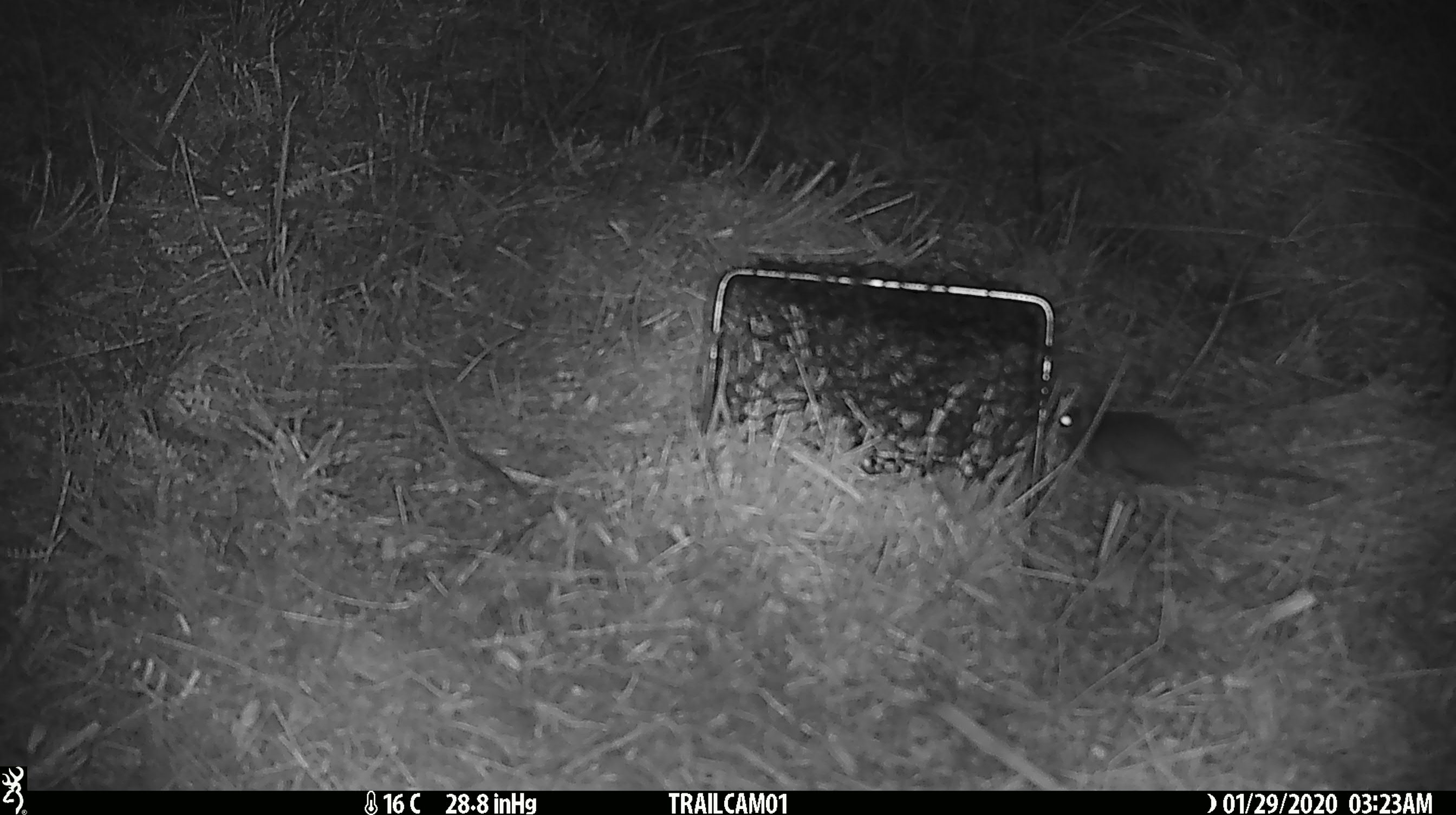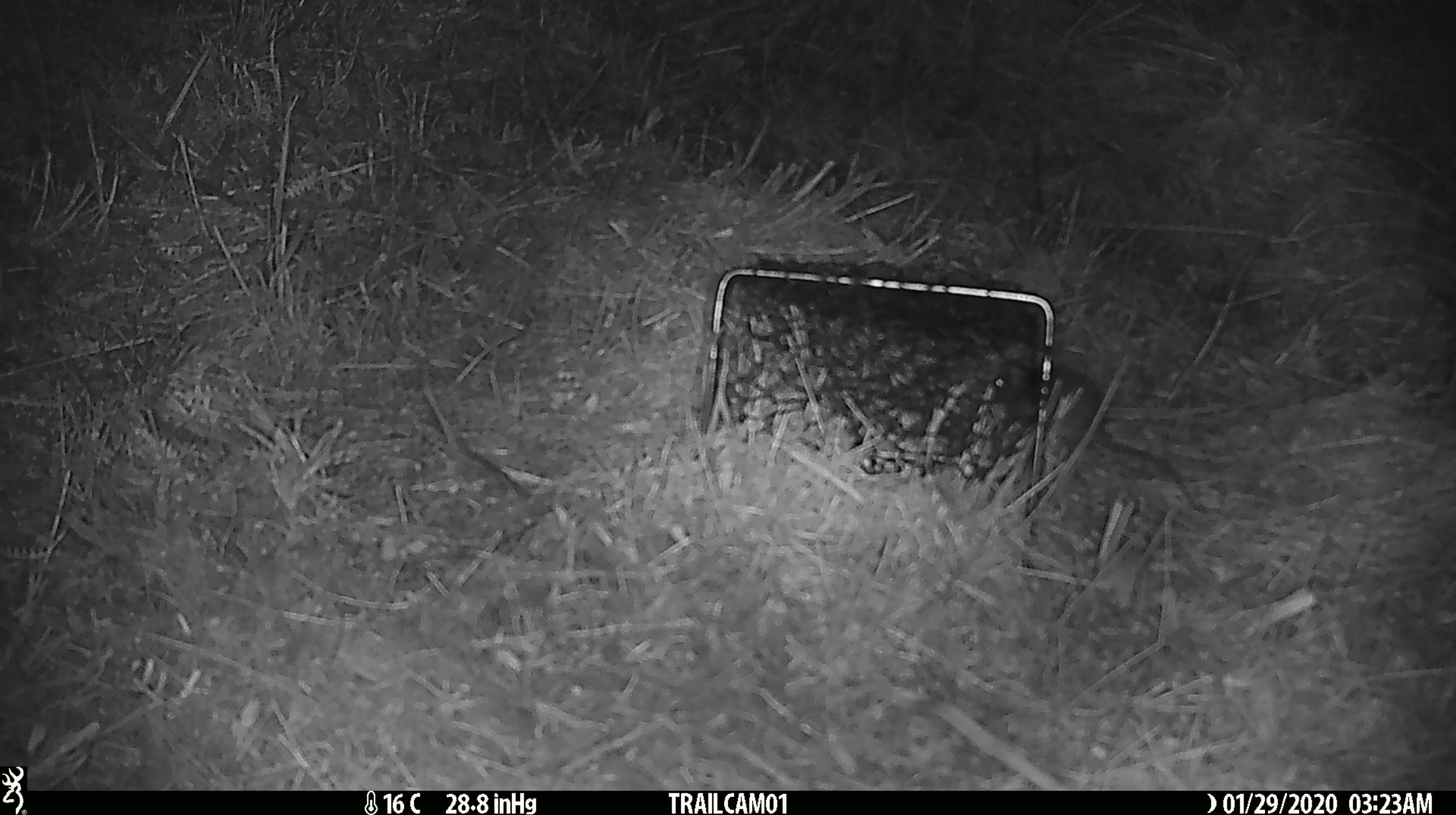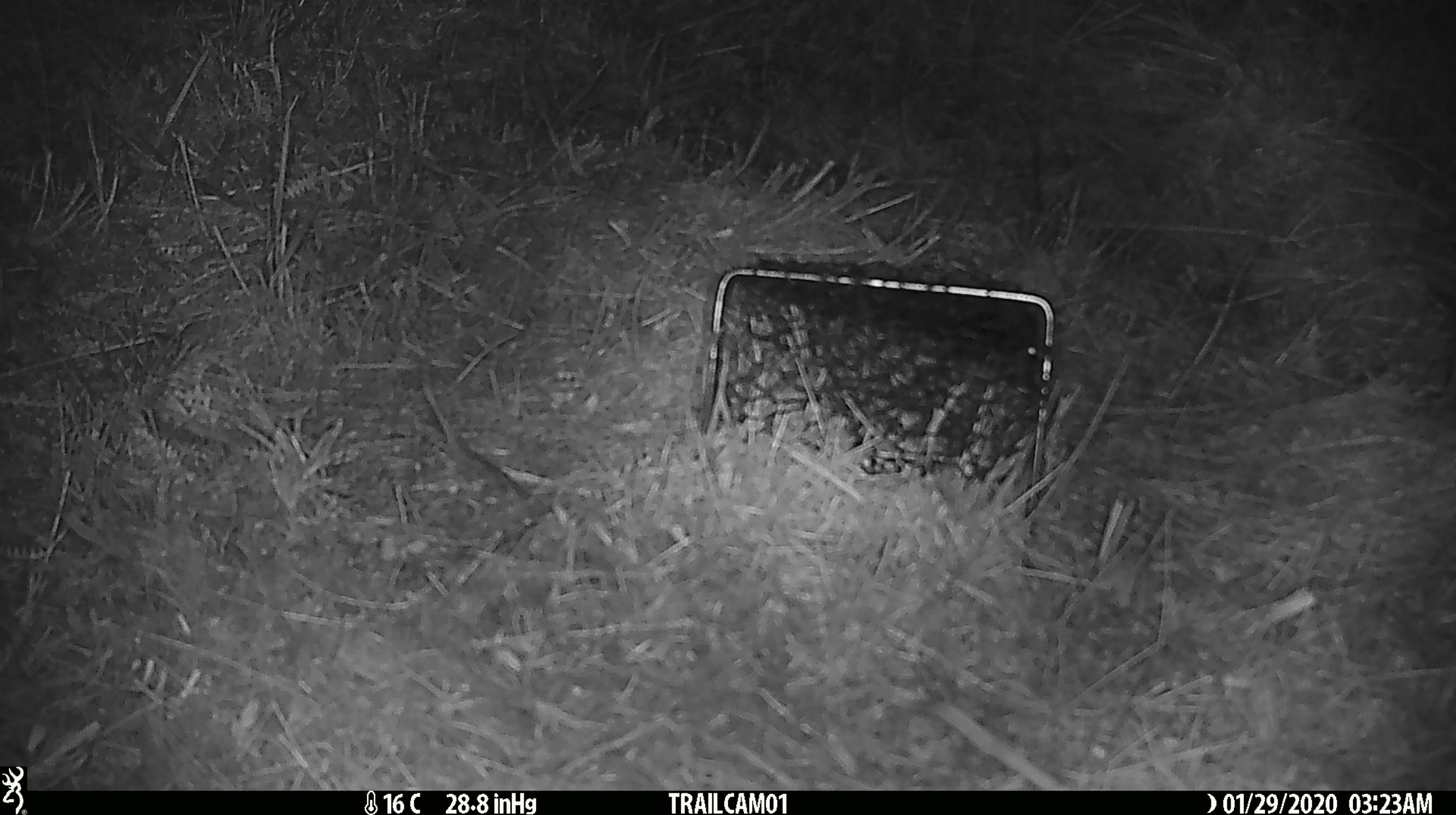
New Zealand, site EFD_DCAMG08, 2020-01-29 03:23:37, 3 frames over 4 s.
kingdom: Animalia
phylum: Chordata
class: Mammalia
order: Rodentia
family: Muridae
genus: Mus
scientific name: Mus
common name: mouse